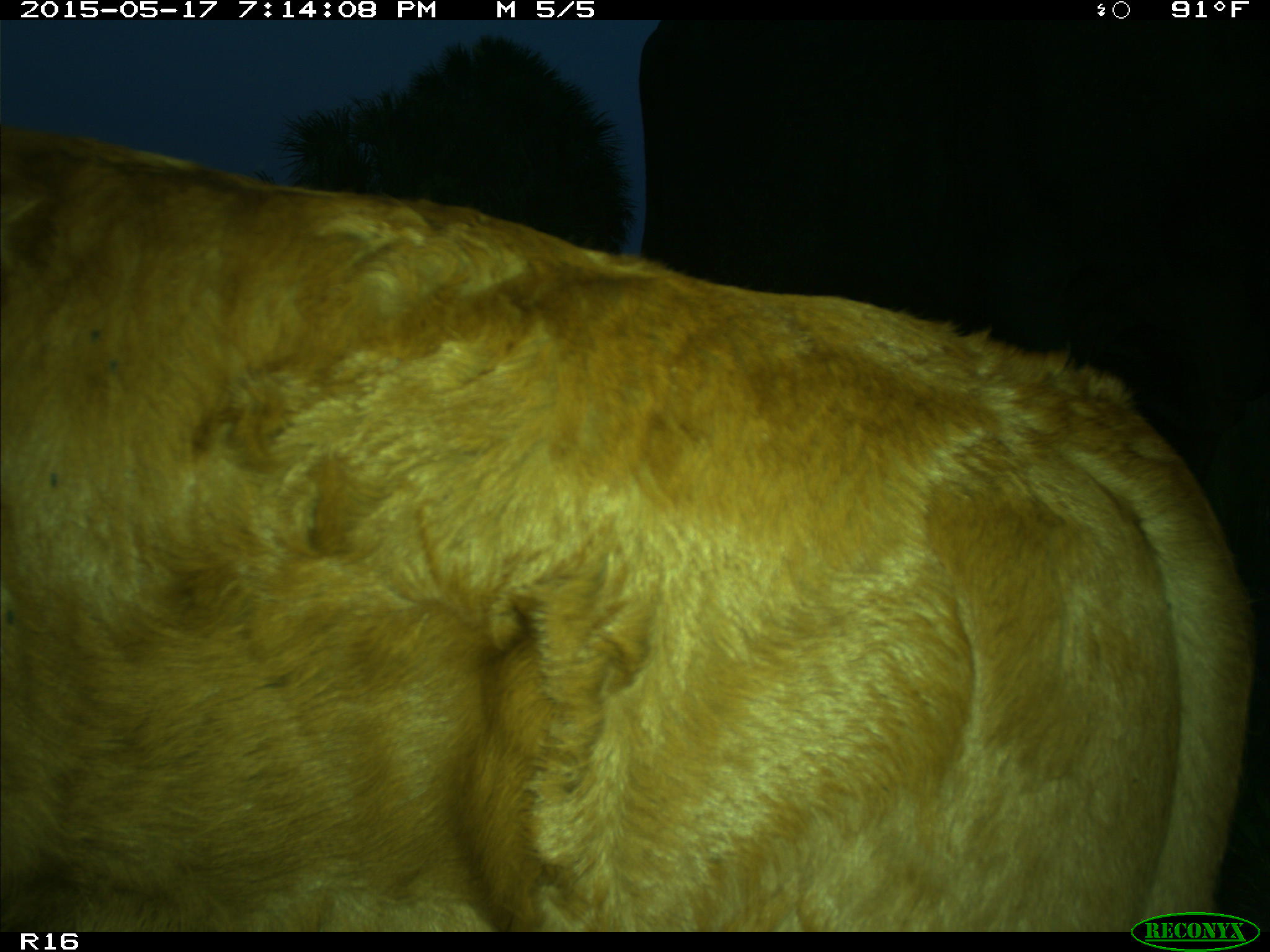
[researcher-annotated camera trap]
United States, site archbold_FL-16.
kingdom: Animalia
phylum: Chordata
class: Mammalia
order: Artiodactyla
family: Bovidae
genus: Bos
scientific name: Bos taurus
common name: domestic cow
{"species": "Bos taurus (domestic cow)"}